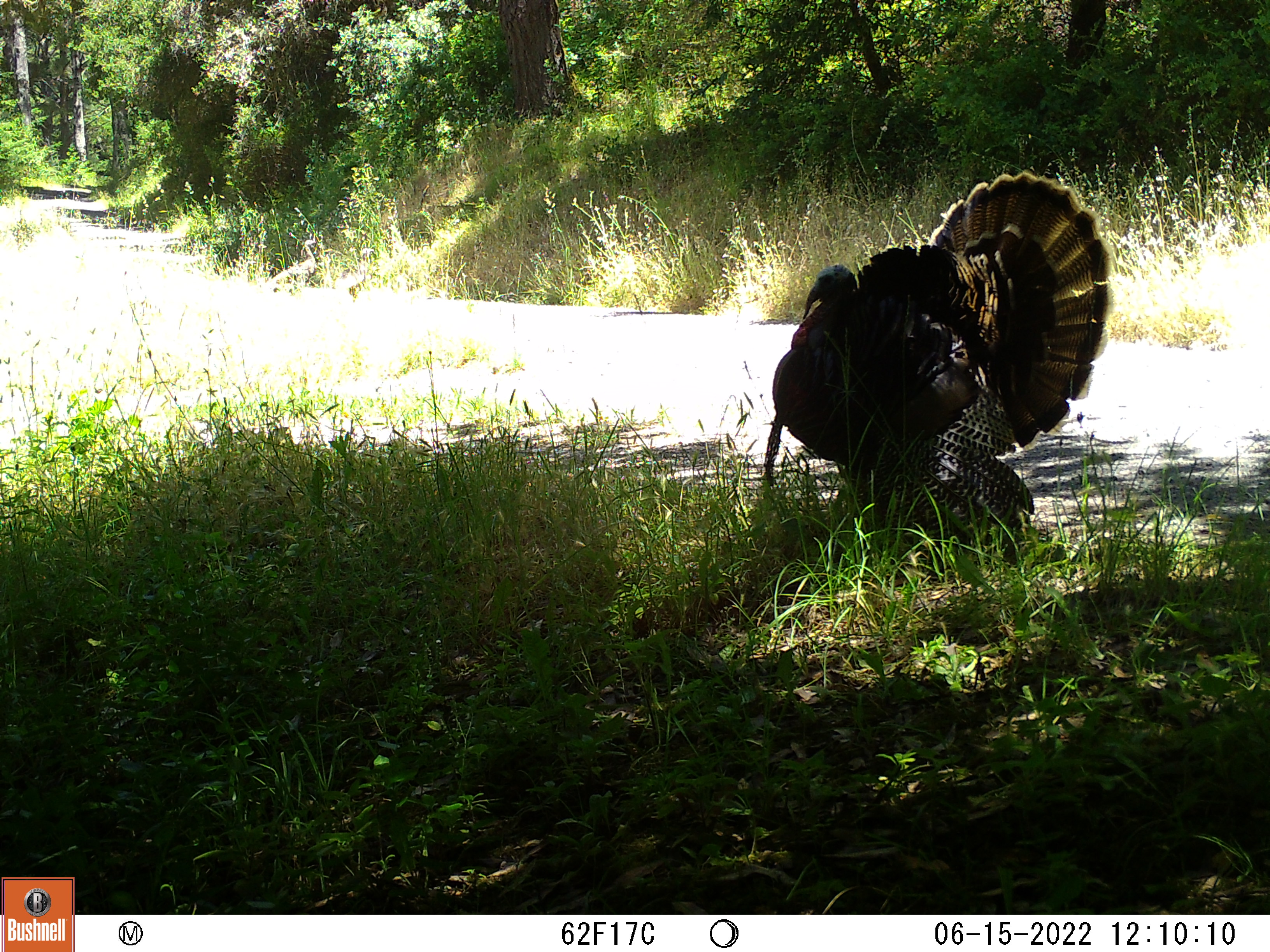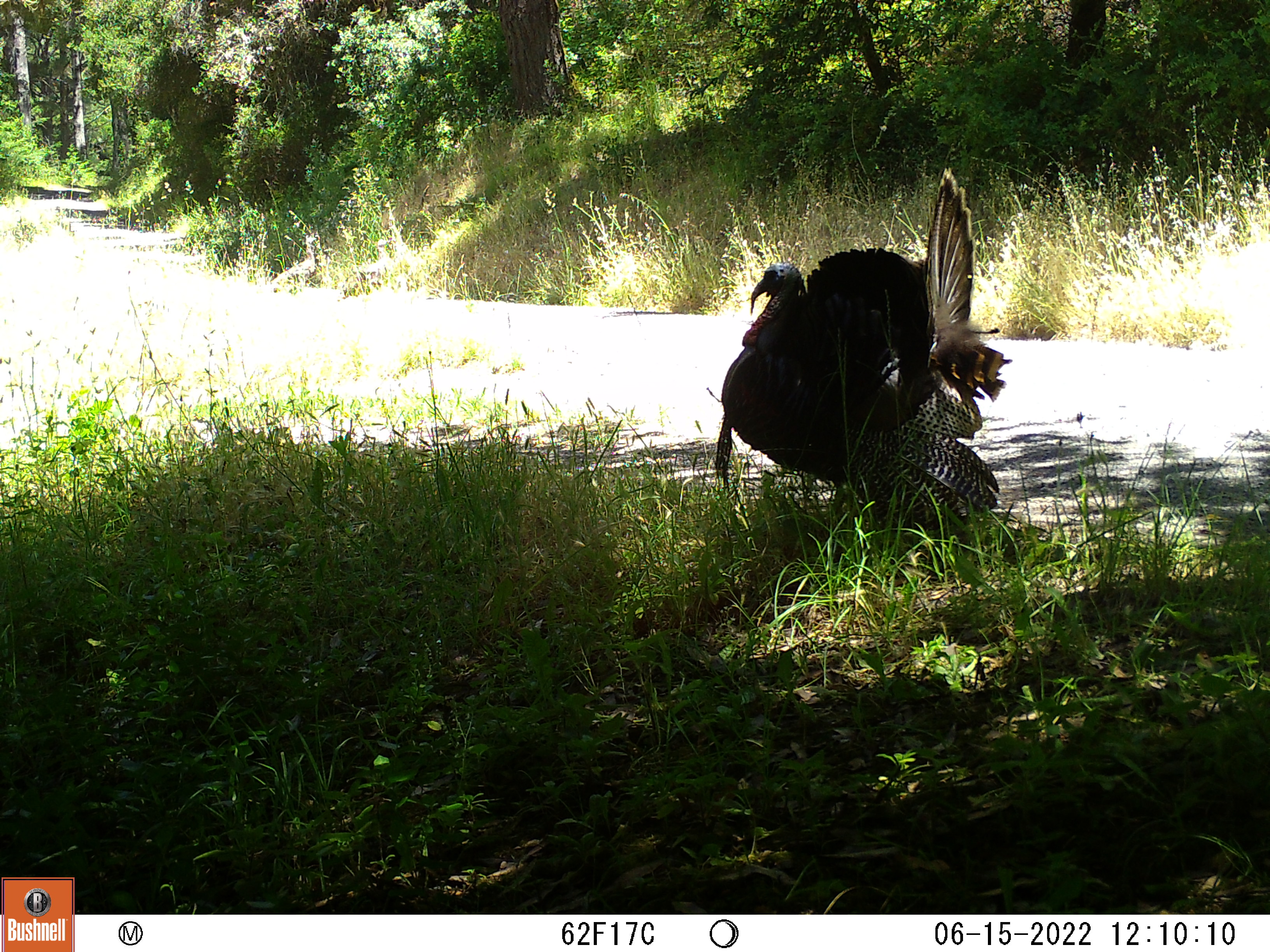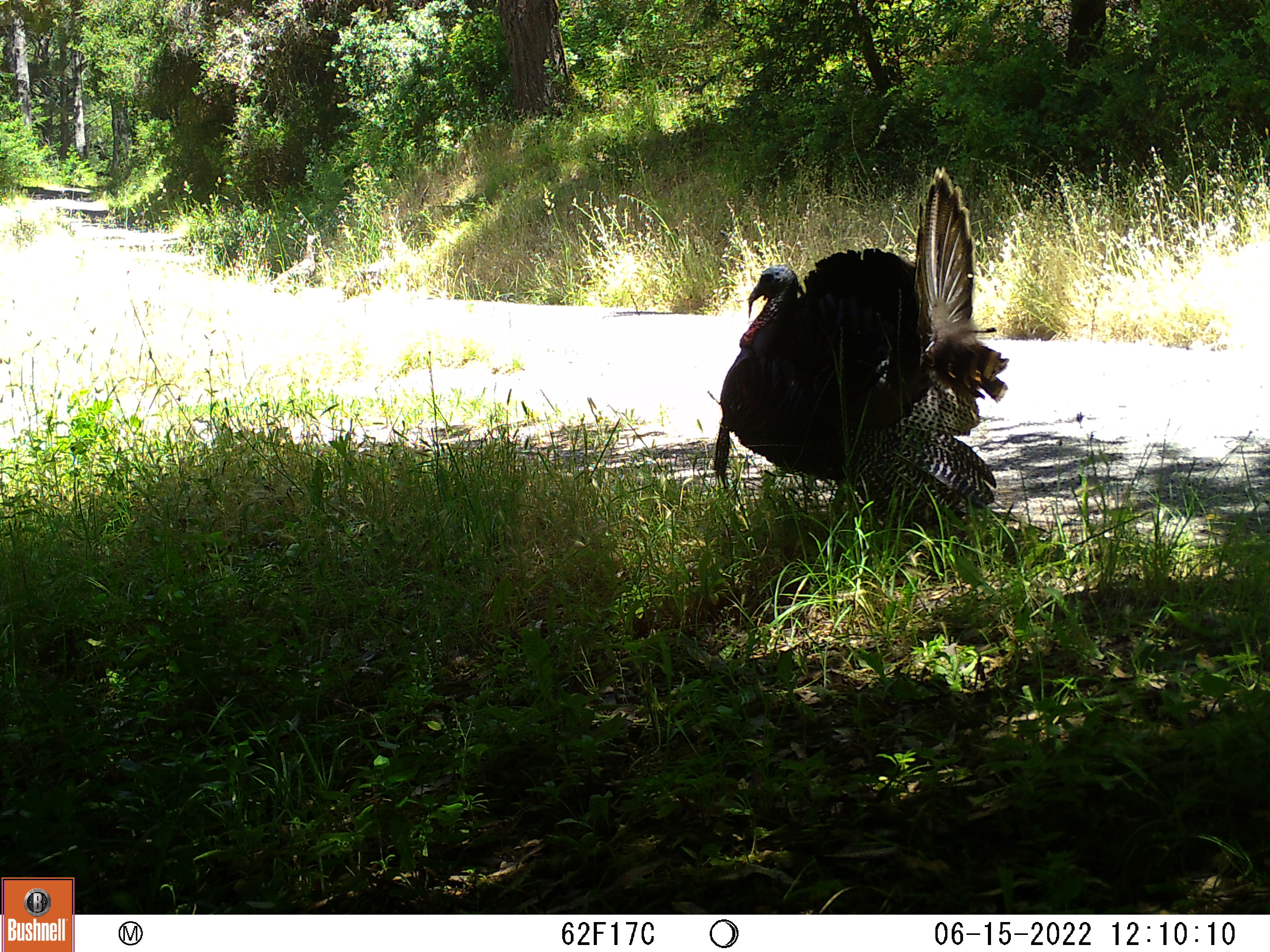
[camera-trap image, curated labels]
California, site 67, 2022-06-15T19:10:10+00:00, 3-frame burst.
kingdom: Animalia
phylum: Chordata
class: Aves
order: Galliformes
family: Phasianidae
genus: Meleagris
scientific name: Meleagris gallopavo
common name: turkey